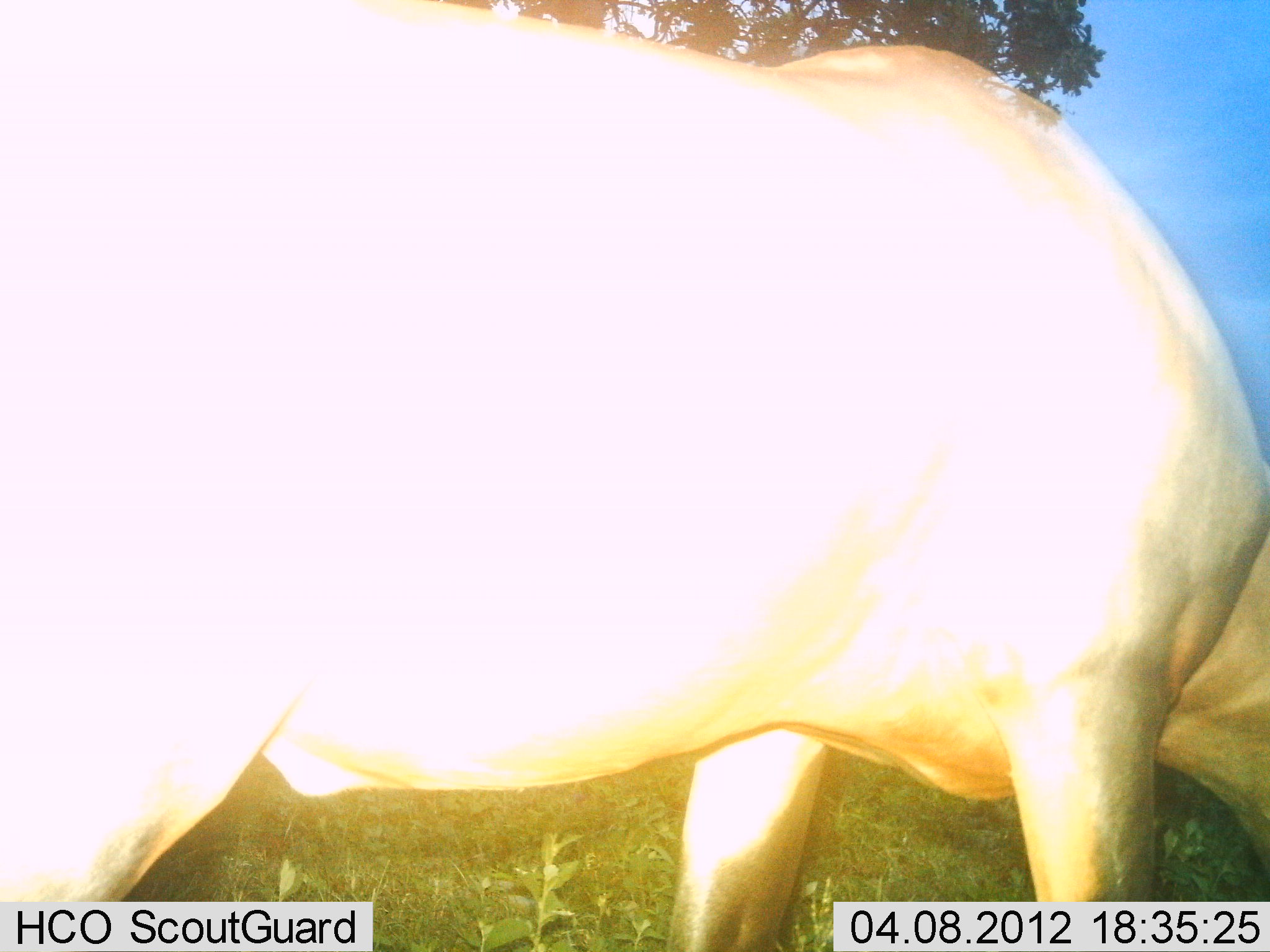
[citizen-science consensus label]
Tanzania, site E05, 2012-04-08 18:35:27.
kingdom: Animalia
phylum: Chordata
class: Mammalia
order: Artiodactyla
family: Bovidae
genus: Alcelaphus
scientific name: Alcelaphus buselaphus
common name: hartebeest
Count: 1.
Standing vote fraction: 50%.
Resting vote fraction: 0%.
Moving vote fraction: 0%.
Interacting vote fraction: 0%.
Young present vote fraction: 0%.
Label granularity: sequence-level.